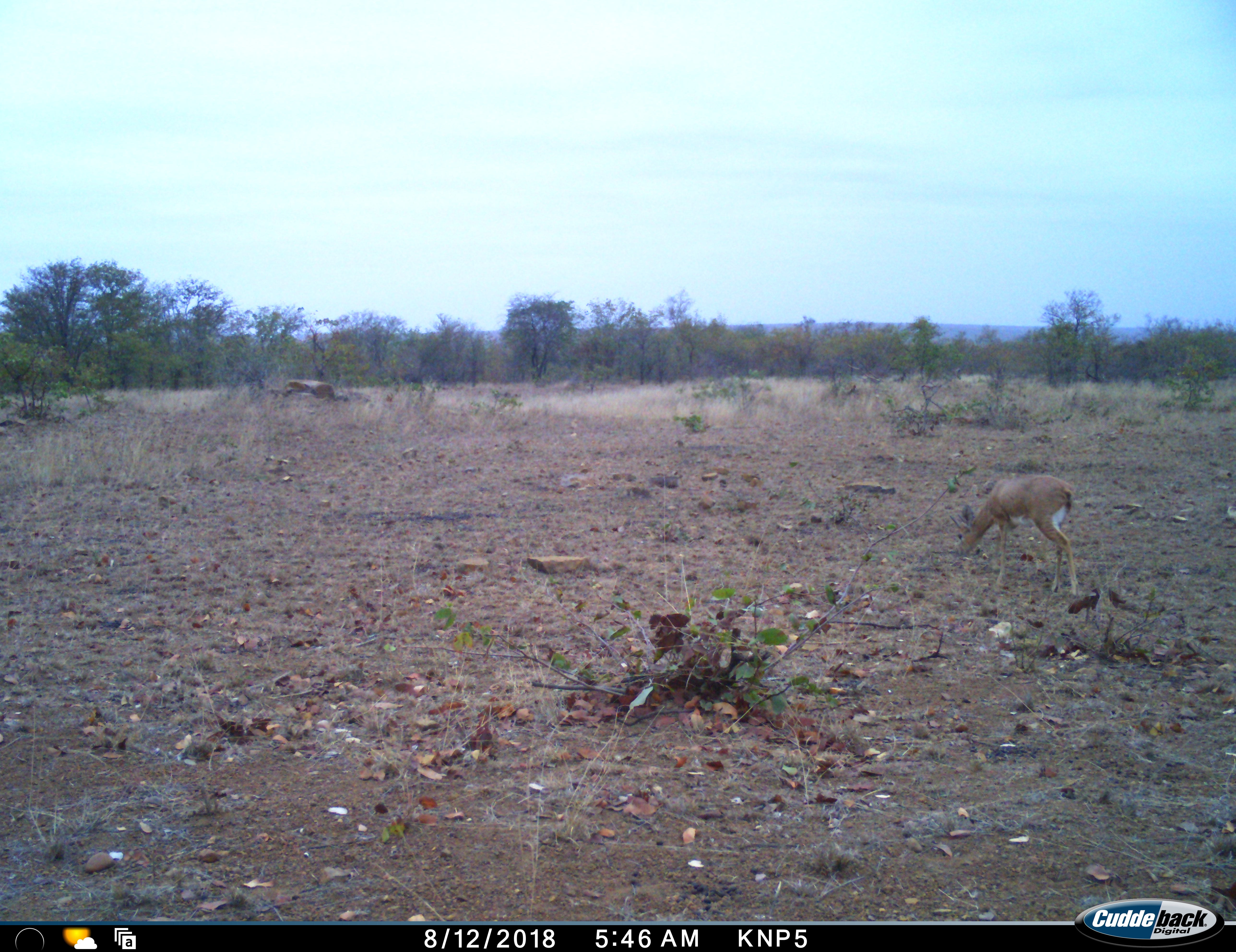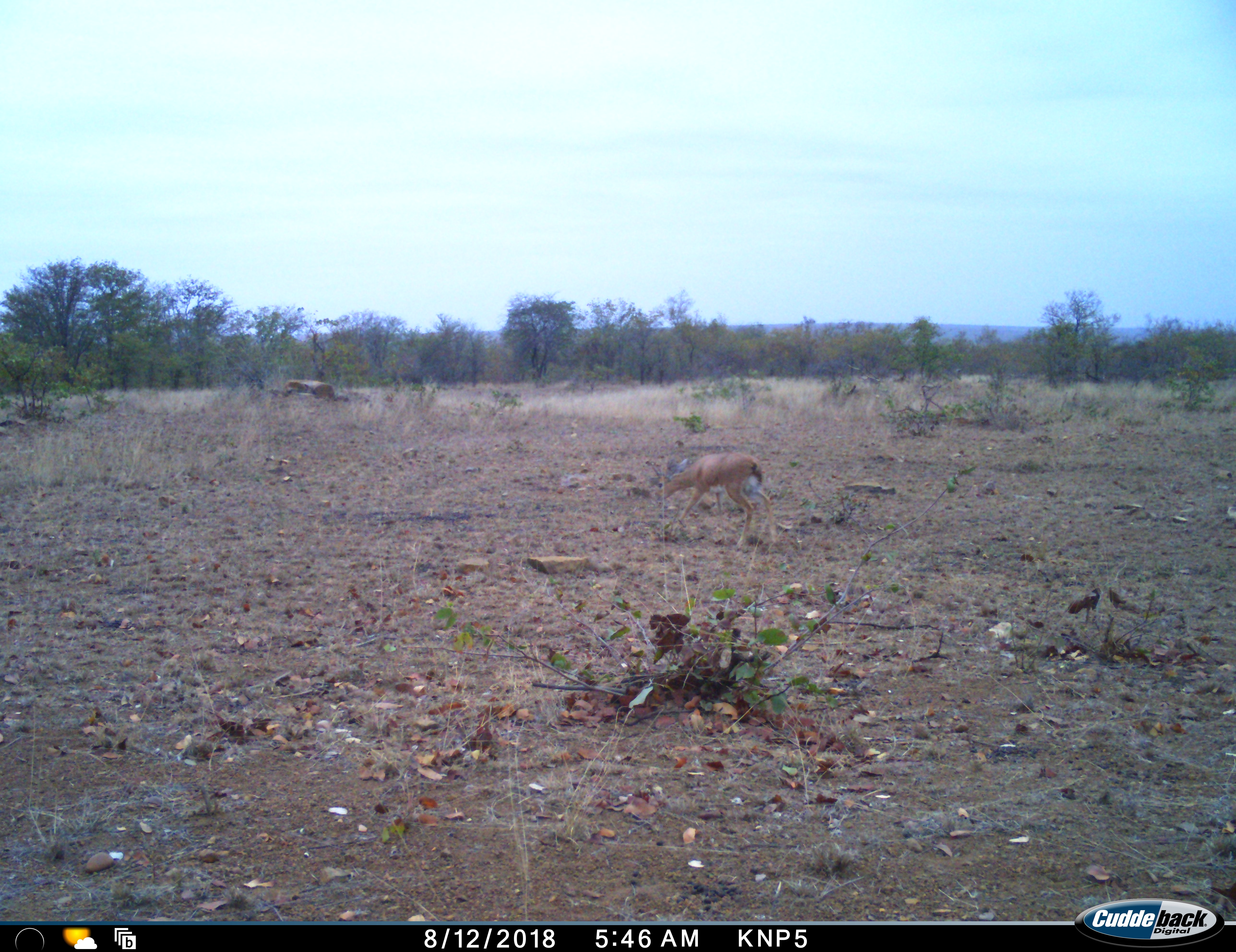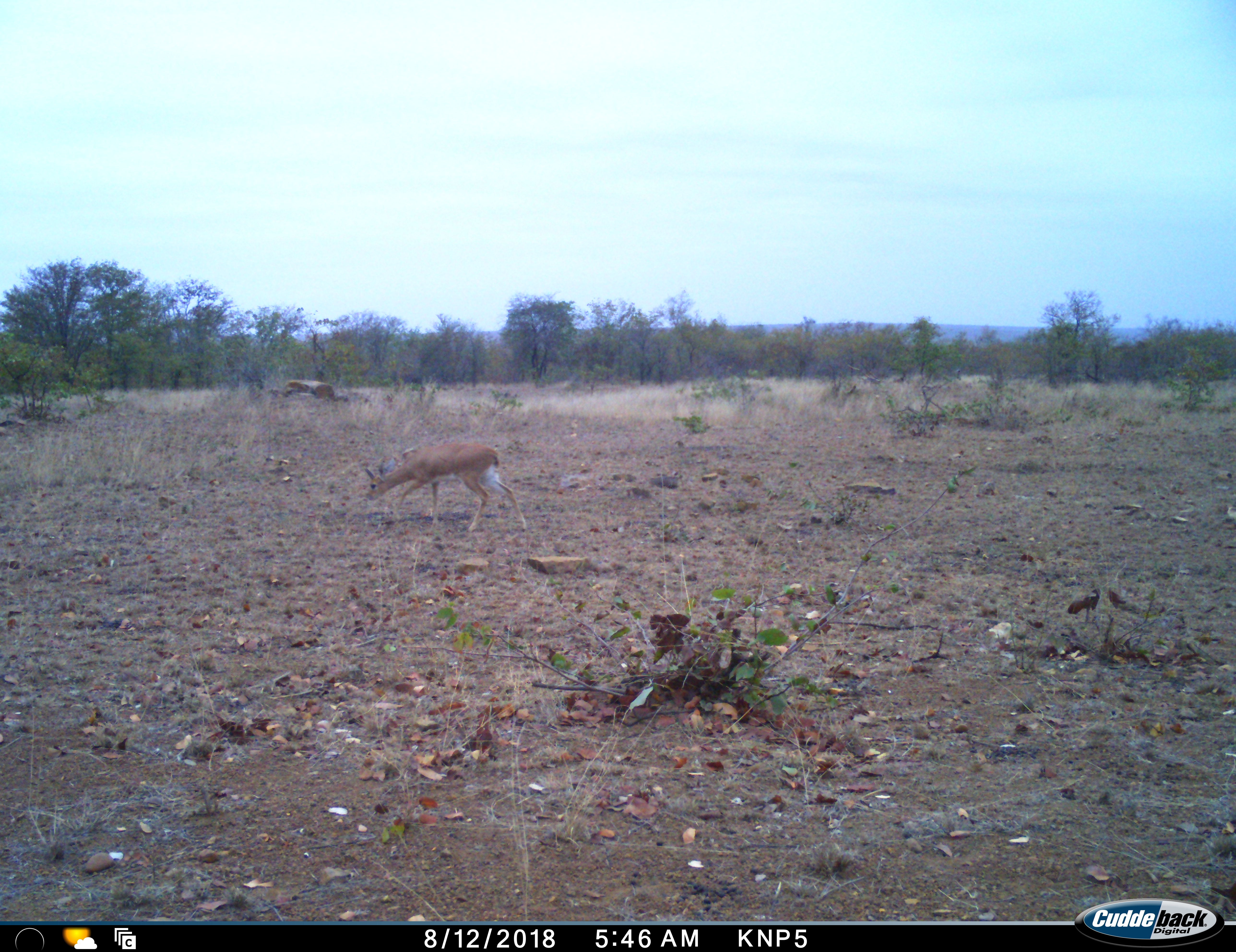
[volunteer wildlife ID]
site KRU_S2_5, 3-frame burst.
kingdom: Animalia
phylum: Chordata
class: Mammalia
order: Artiodactyla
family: Bovidae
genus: Aepyceros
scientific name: Aepyceros melampus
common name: impala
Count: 1.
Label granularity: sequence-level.